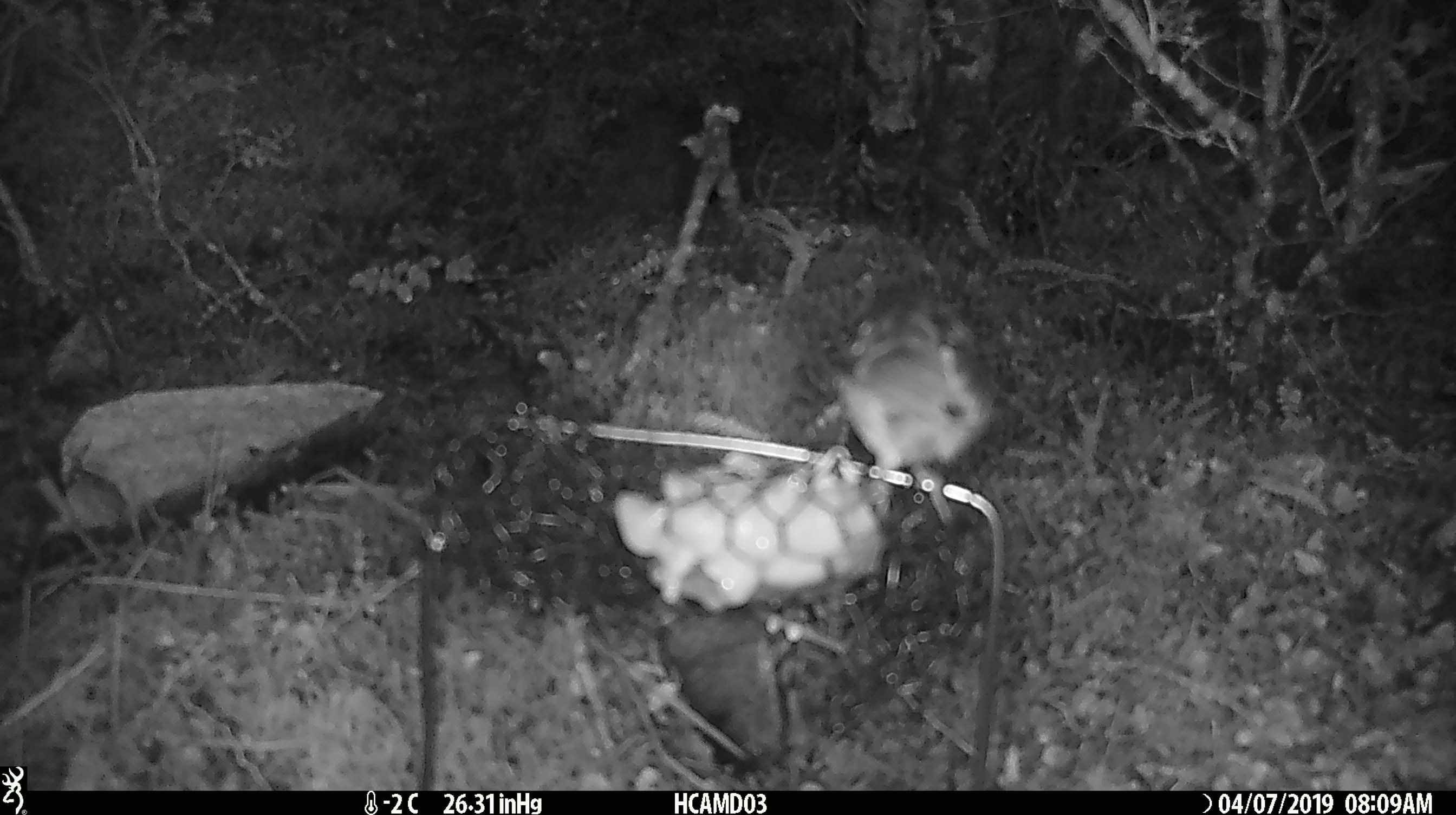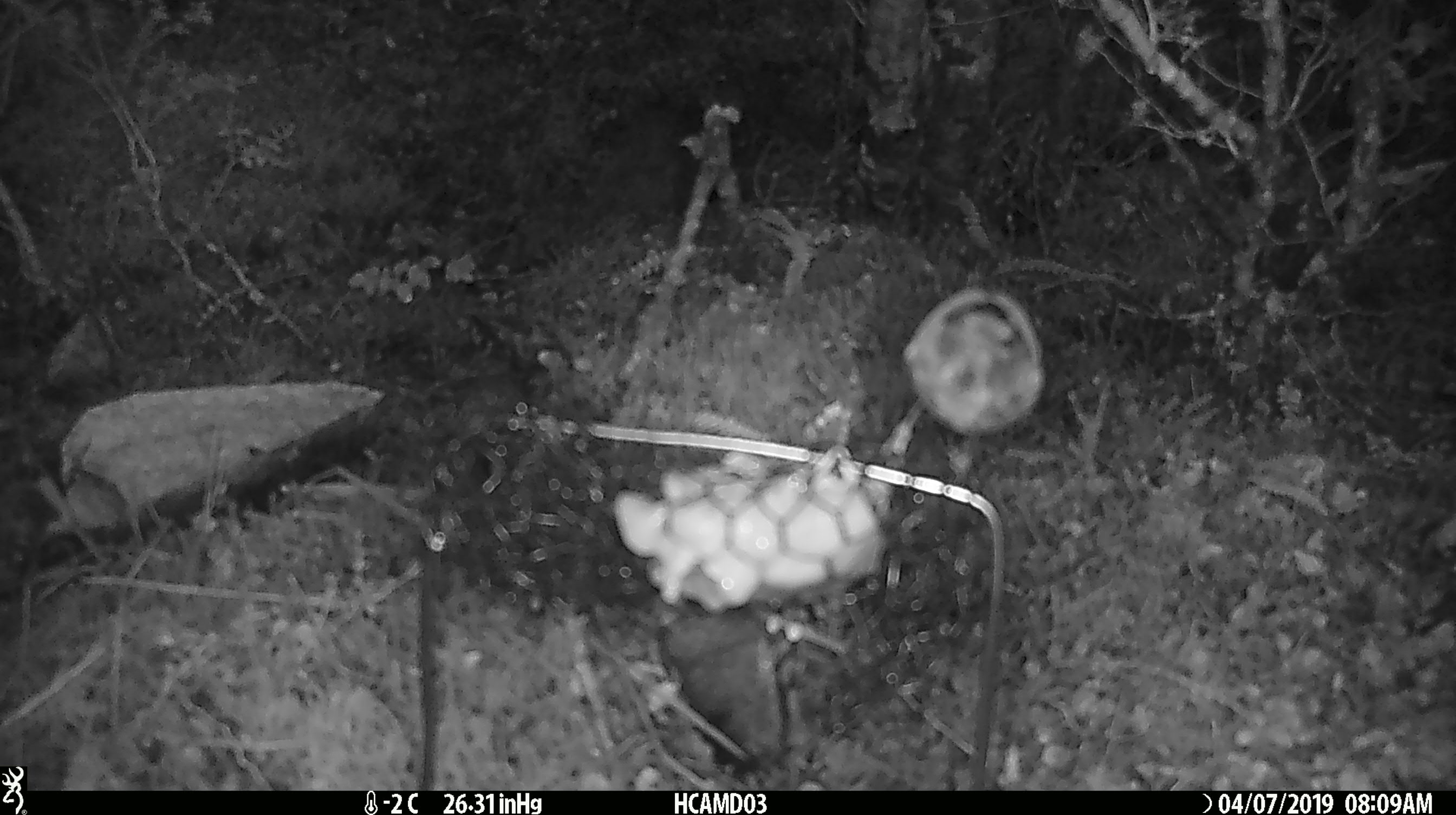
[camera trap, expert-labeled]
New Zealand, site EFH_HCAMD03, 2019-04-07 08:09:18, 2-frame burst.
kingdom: Animalia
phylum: Chordata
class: Aves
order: Passeriformes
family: Acanthisittidae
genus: Acanthisitta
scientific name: Acanthisitta chloris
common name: rifleman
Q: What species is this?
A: Rifleman (Acanthisitta chloris).